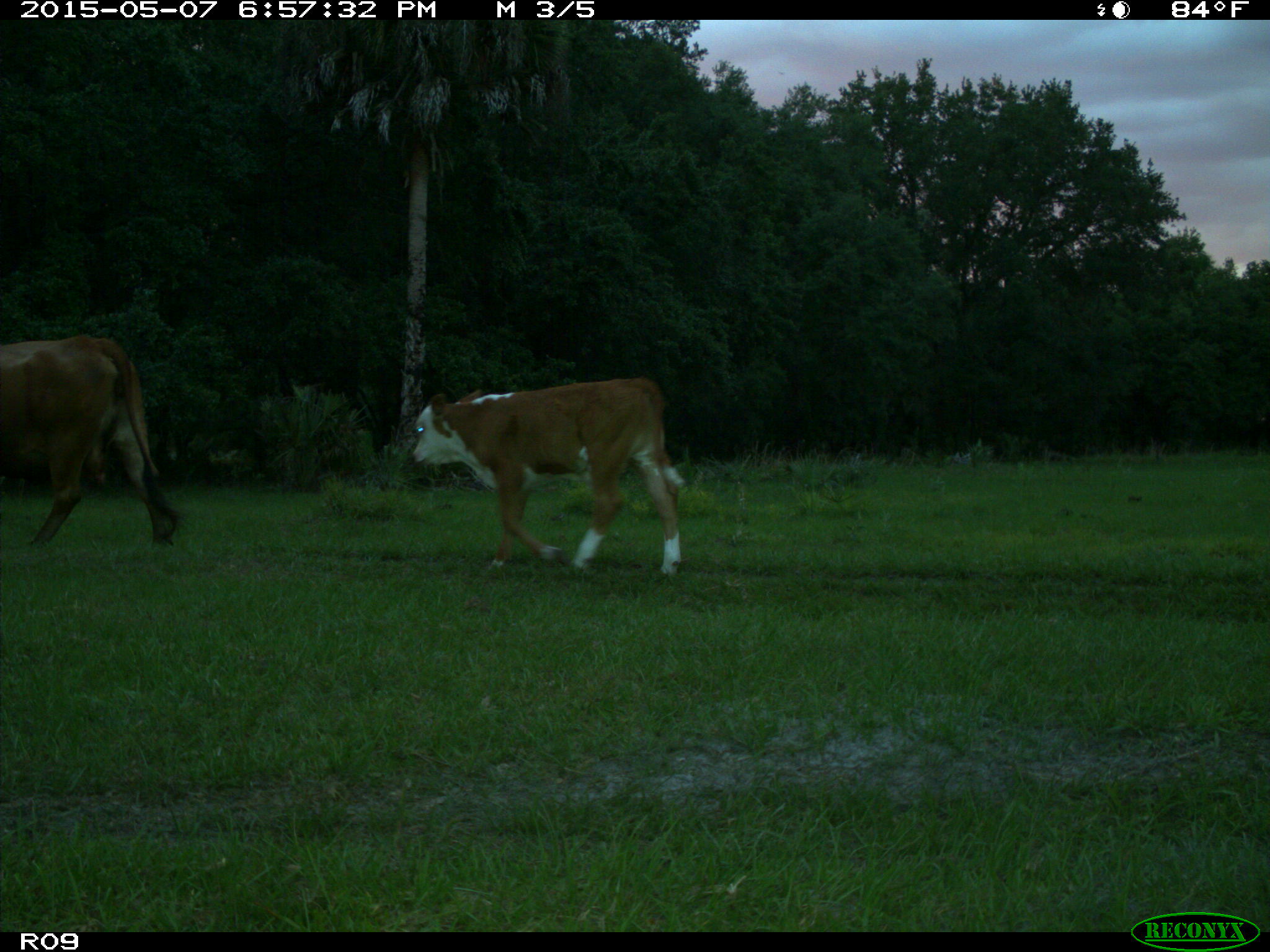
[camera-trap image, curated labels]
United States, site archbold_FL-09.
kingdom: Animalia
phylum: Chordata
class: Mammalia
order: Artiodactyla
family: Bovidae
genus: Bos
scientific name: Bos taurus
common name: domestic cow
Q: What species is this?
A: Bos taurus (domestic cow).